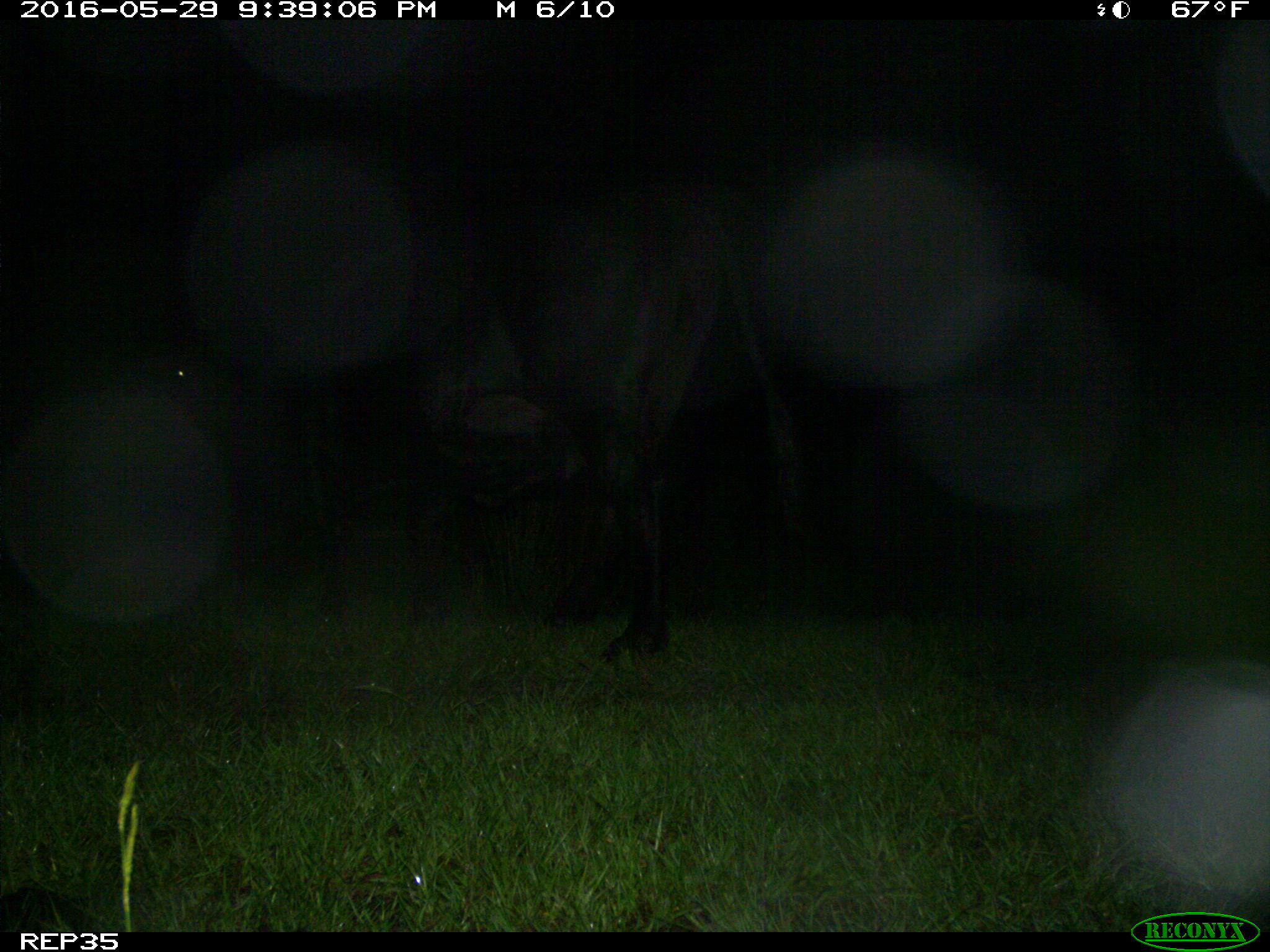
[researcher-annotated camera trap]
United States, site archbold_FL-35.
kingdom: Animalia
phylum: Chordata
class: Mammalia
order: Artiodactyla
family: Bovidae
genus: Bos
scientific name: Bos taurus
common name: domestic cow